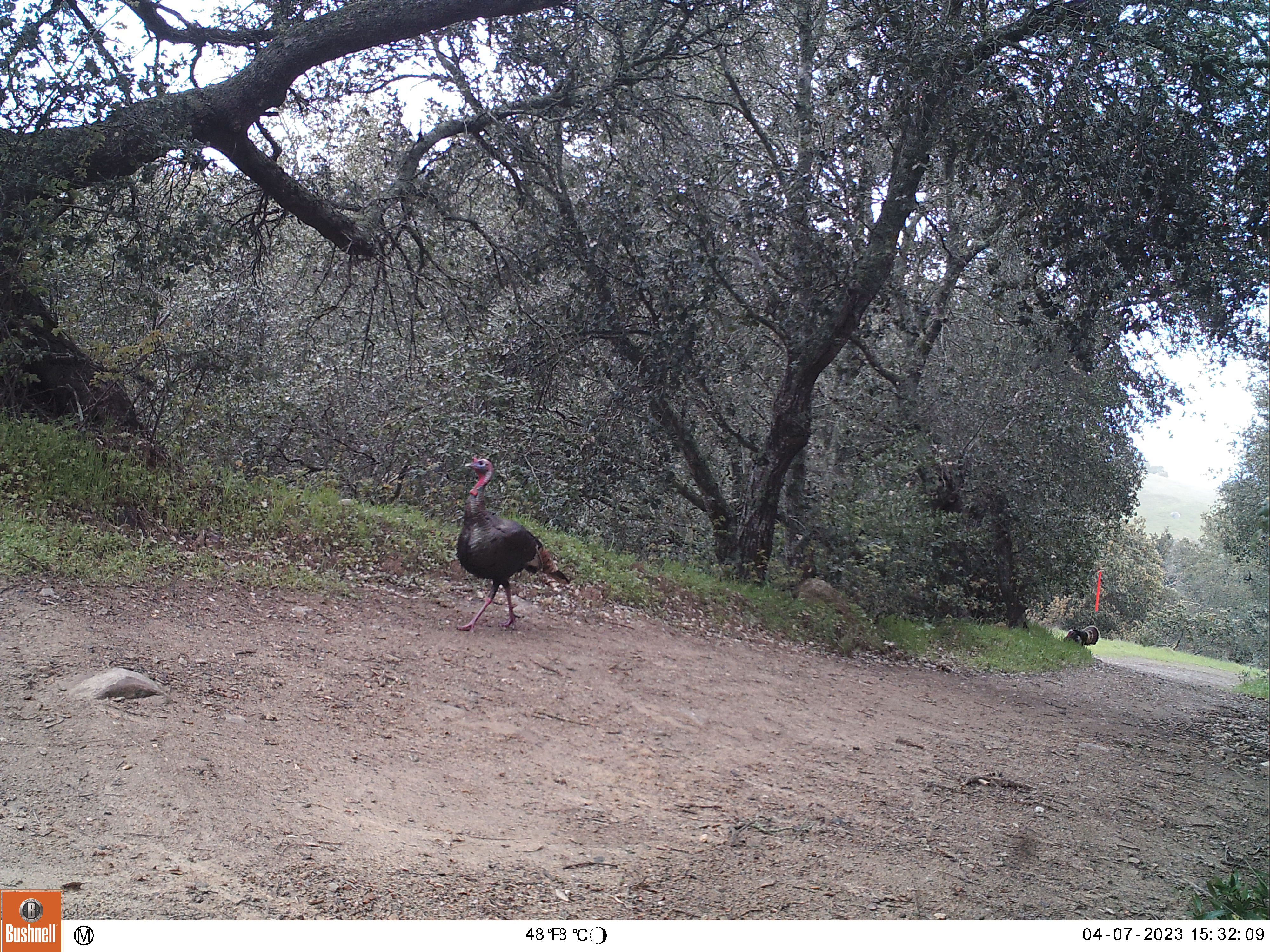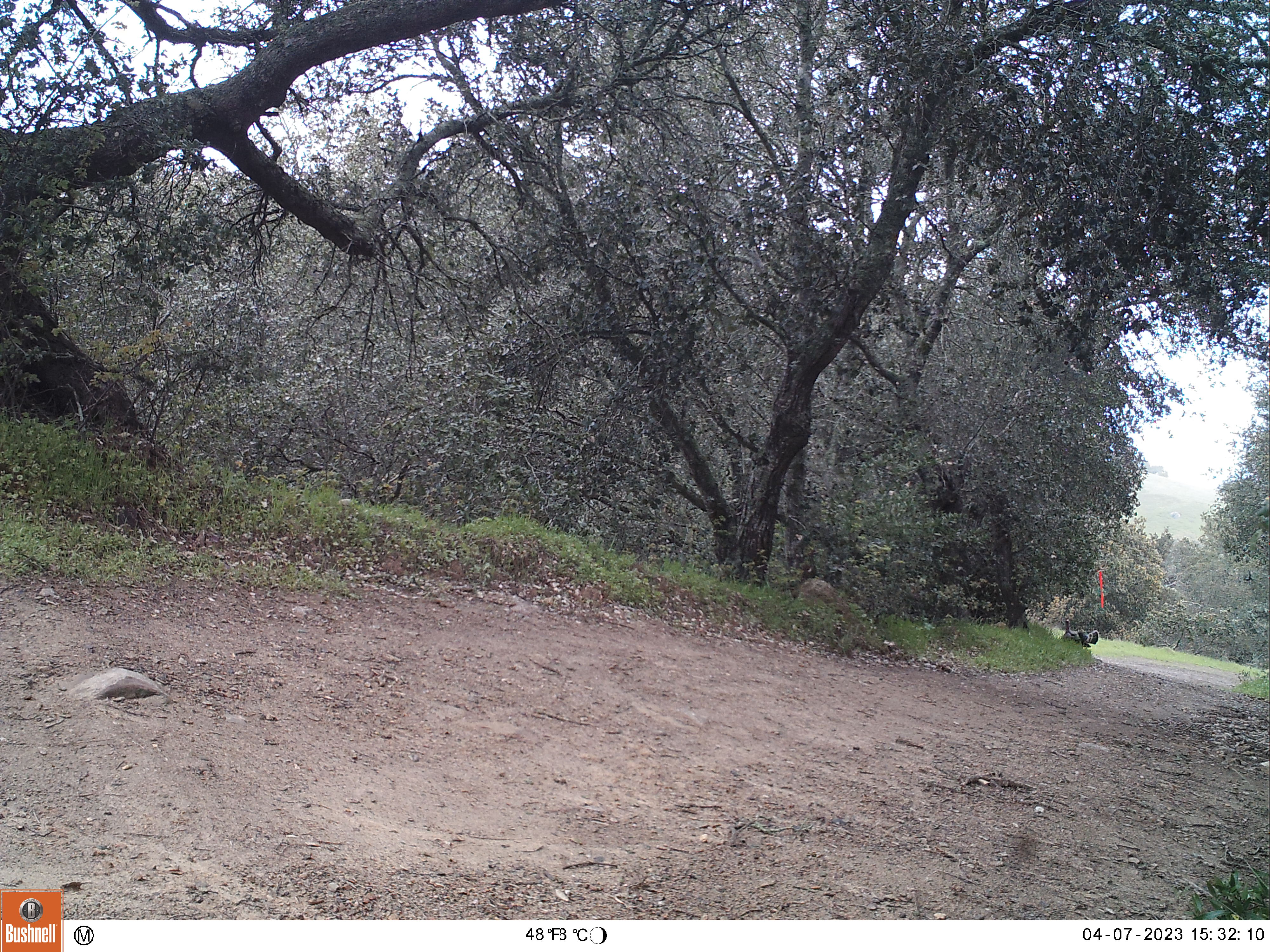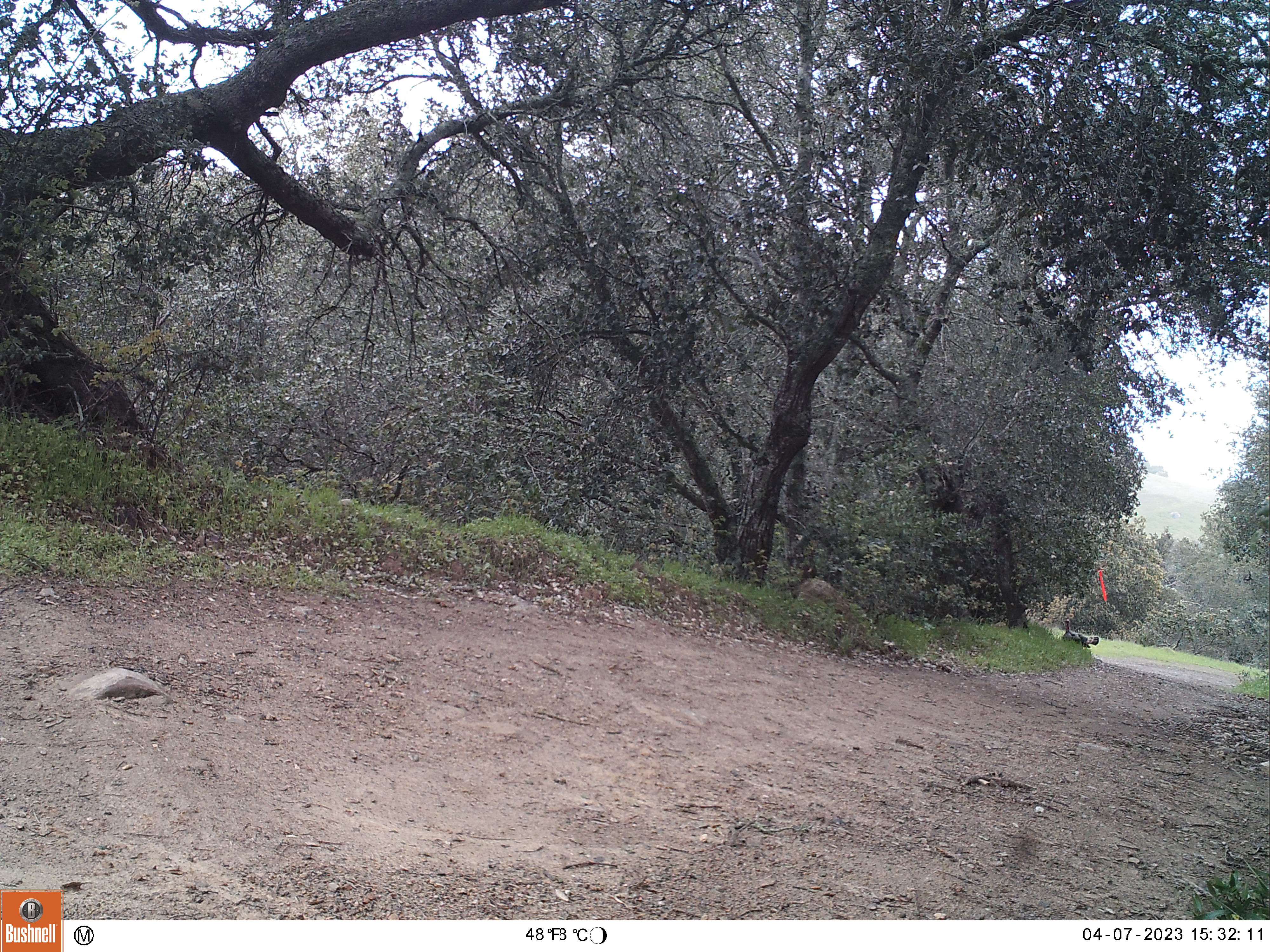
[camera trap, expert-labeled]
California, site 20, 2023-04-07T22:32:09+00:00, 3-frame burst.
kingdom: Animalia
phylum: Chordata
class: Aves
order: Galliformes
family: Phasianidae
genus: Meleagris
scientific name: Meleagris gallopavo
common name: turkey